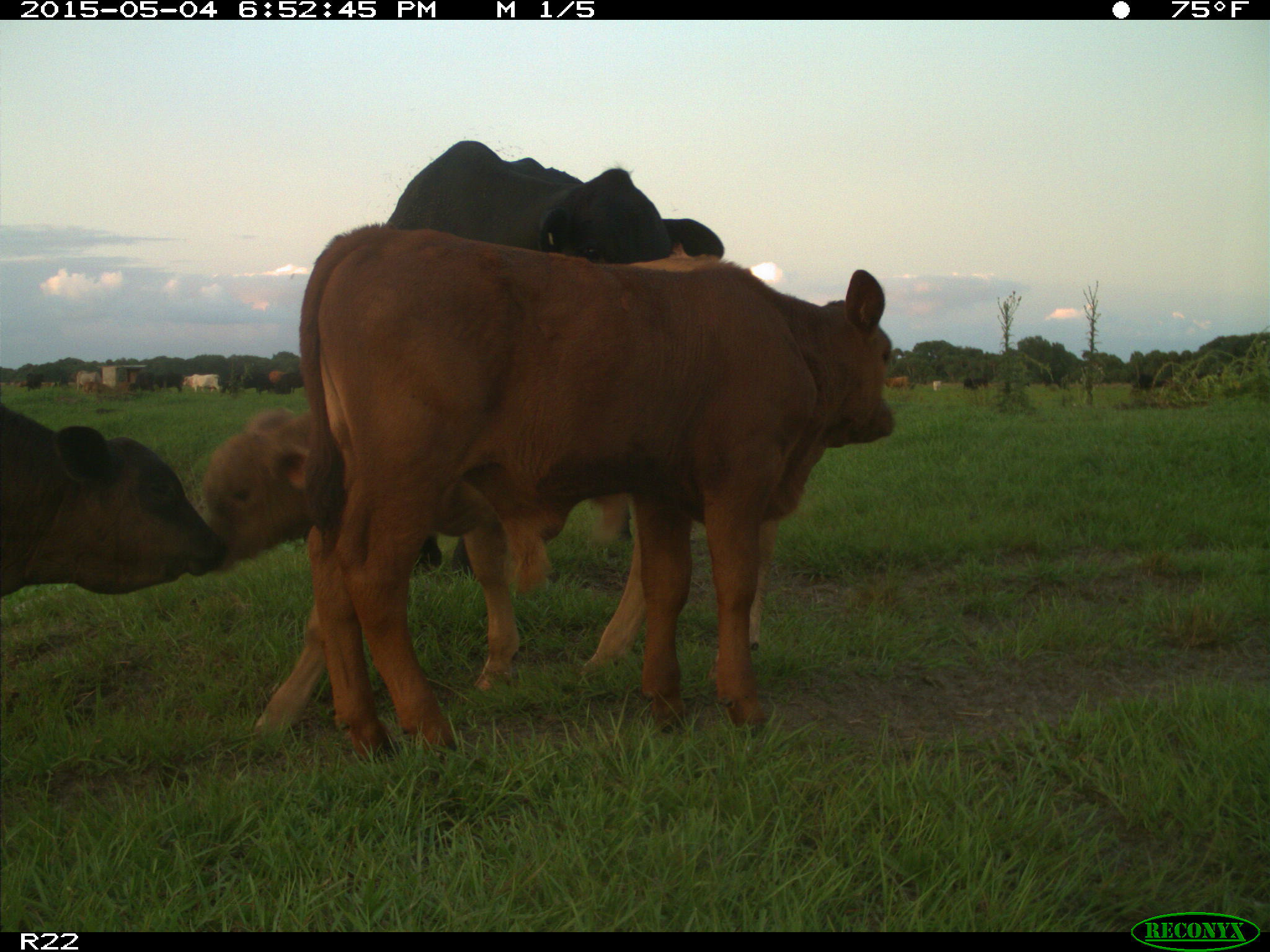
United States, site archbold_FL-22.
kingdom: Animalia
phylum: Chordata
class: Mammalia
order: Artiodactyla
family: Bovidae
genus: Bos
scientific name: Bos taurus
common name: domestic cow